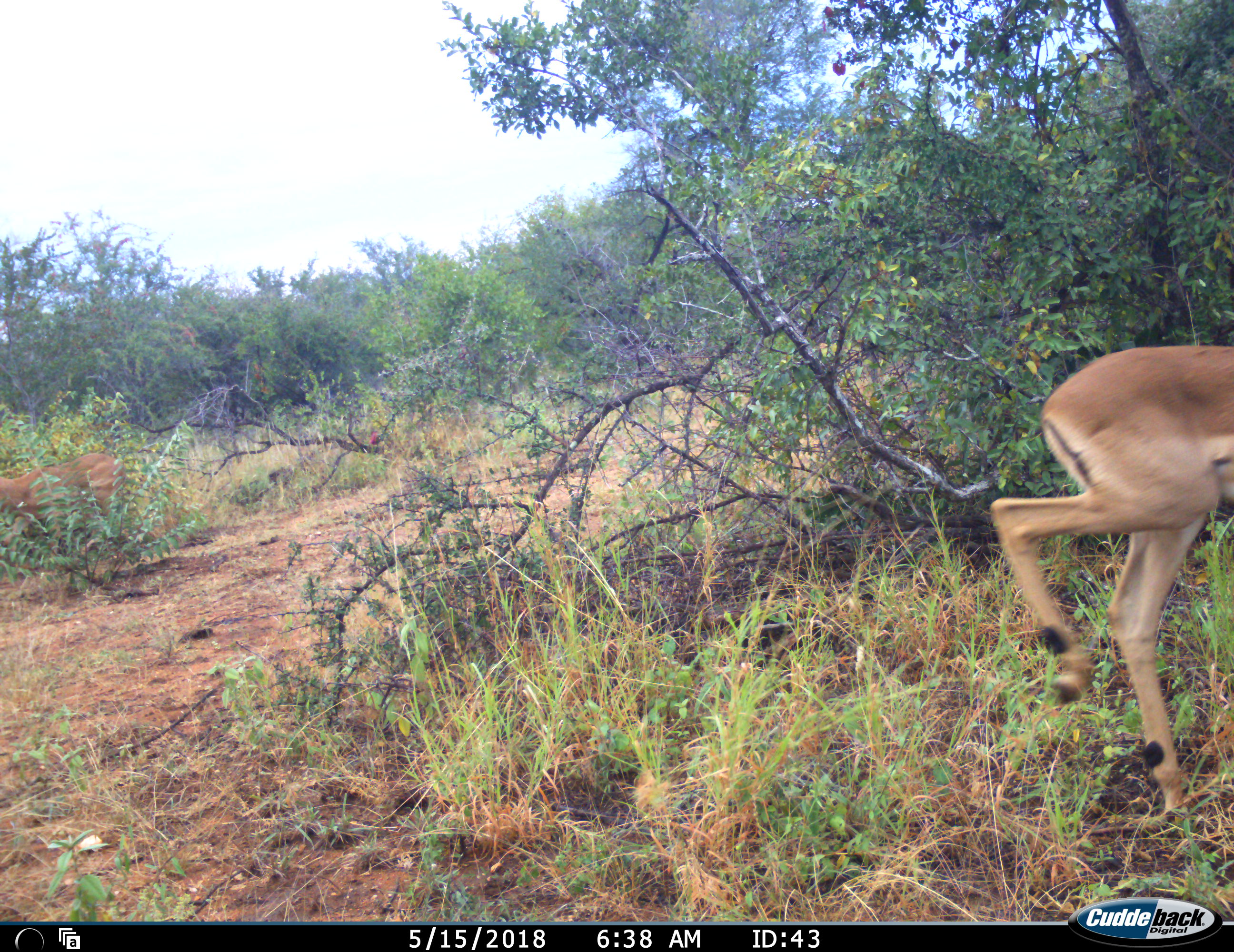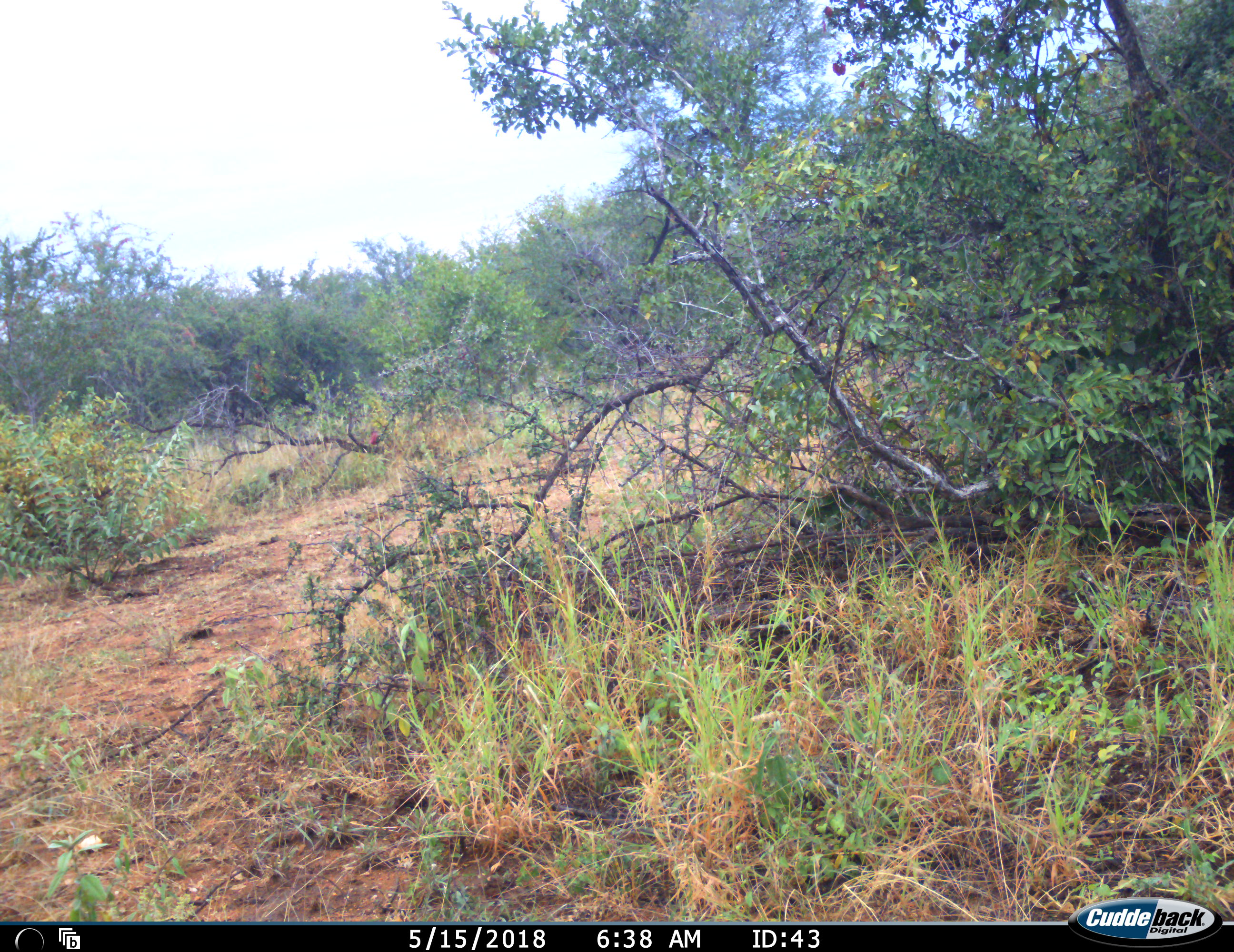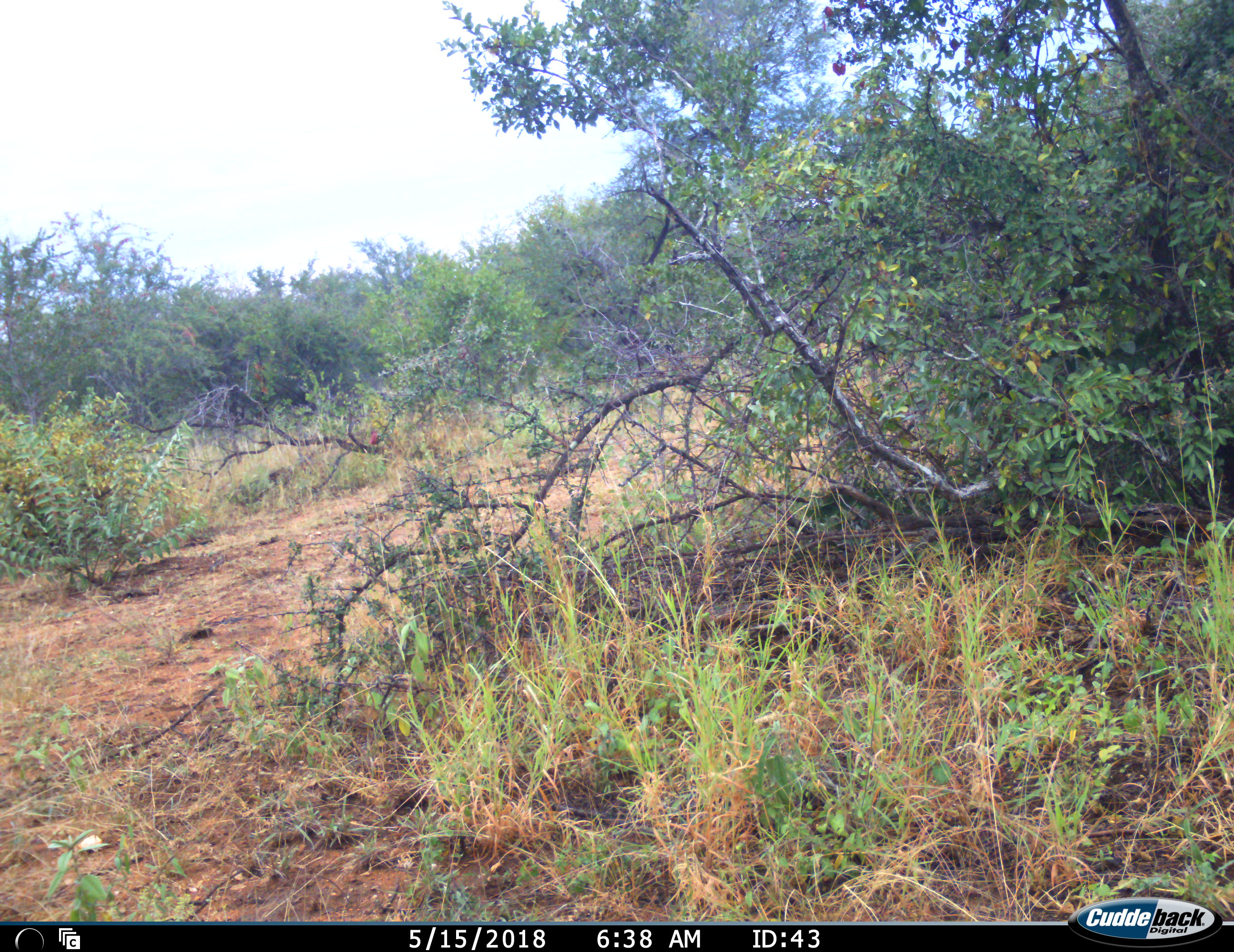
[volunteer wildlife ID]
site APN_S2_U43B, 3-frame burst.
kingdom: Animalia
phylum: Chordata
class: Mammalia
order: Artiodactyla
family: Bovidae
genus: Aepyceros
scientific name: Aepyceros melampus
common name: impala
Impala (Aepyceros melampus), count 1. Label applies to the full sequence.